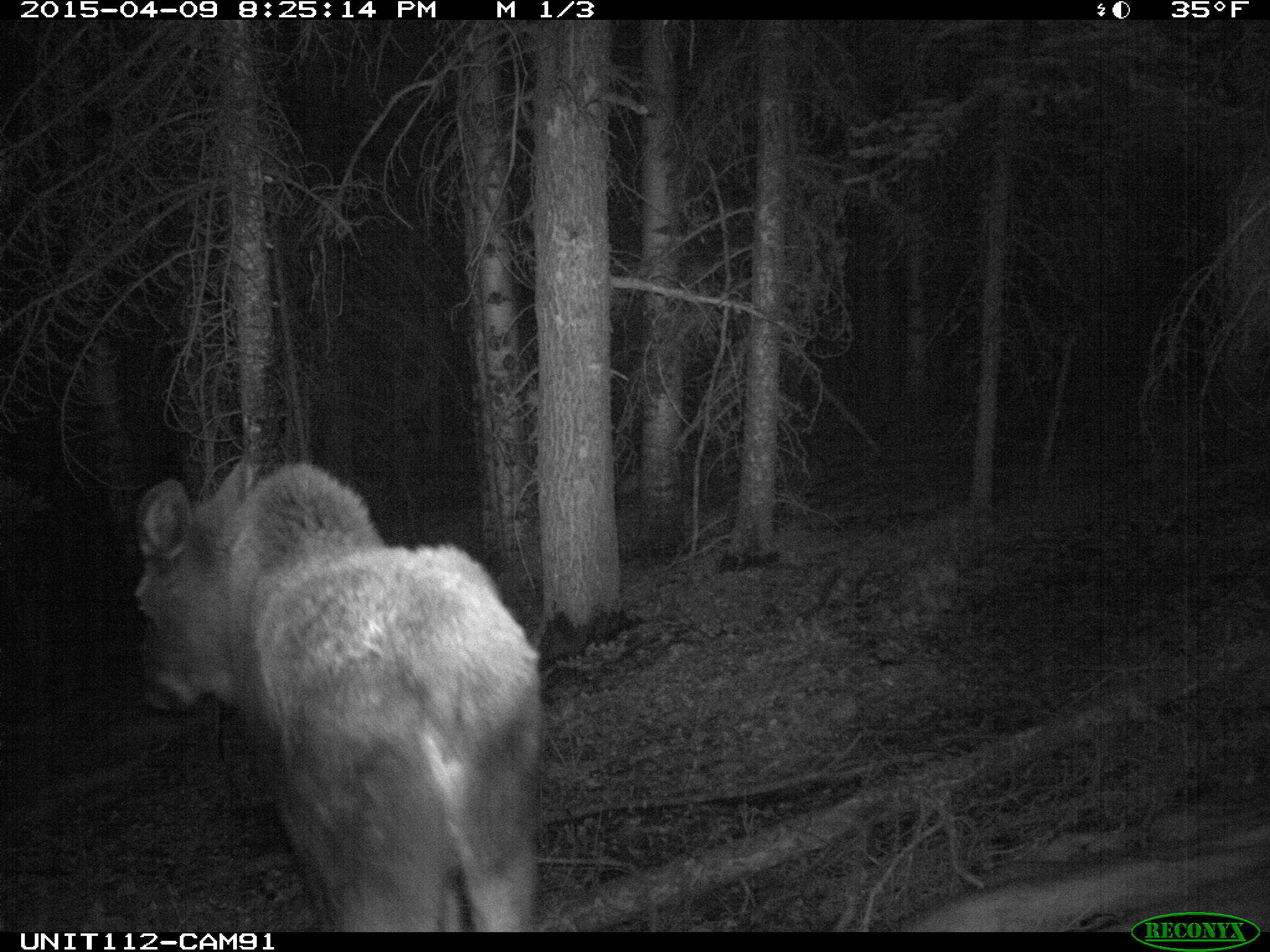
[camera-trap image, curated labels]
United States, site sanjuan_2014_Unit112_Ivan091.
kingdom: Animalia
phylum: Chordata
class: Mammalia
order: Artiodactyla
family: Cervidae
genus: Alces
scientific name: Alces alces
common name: moose